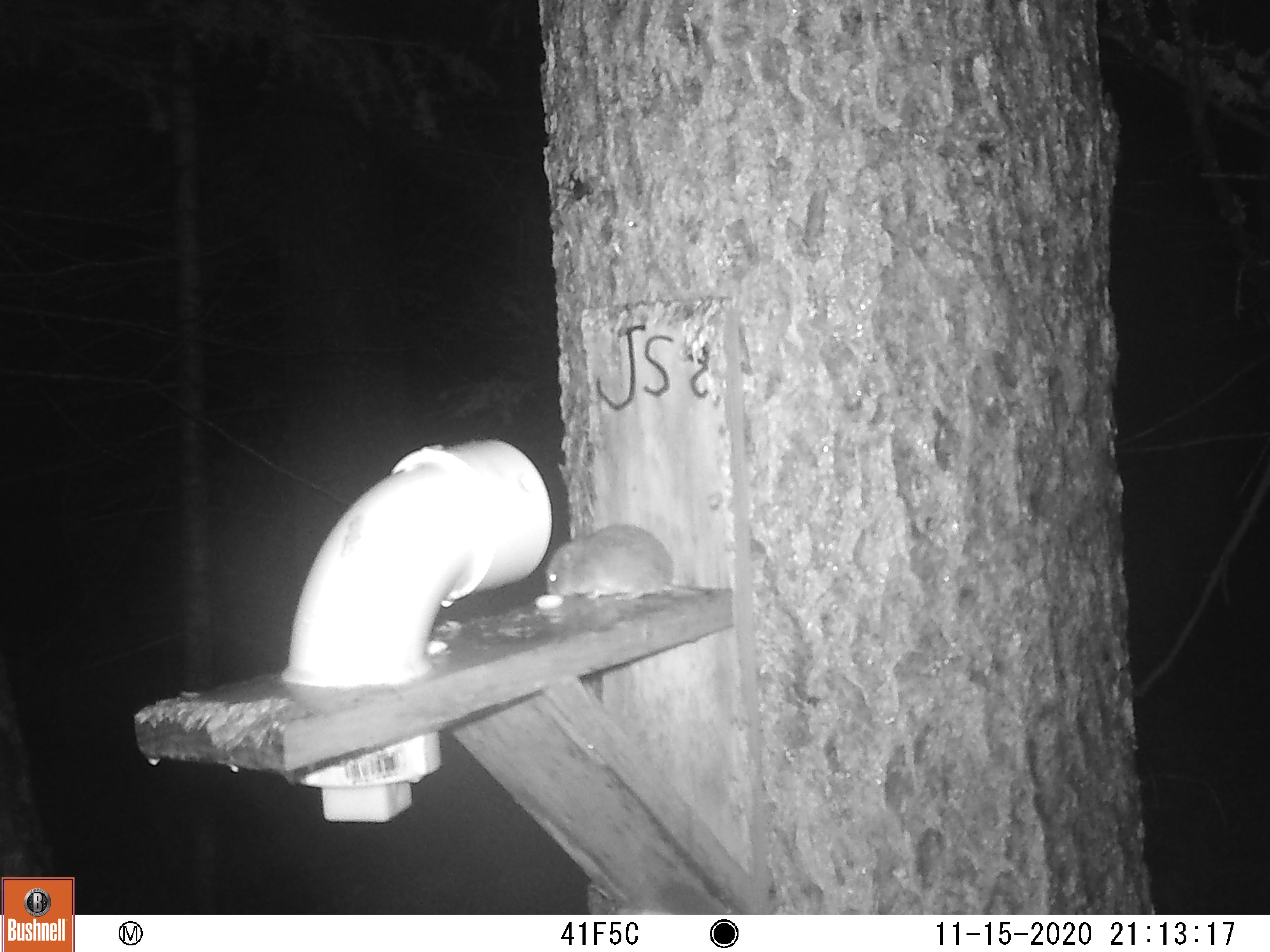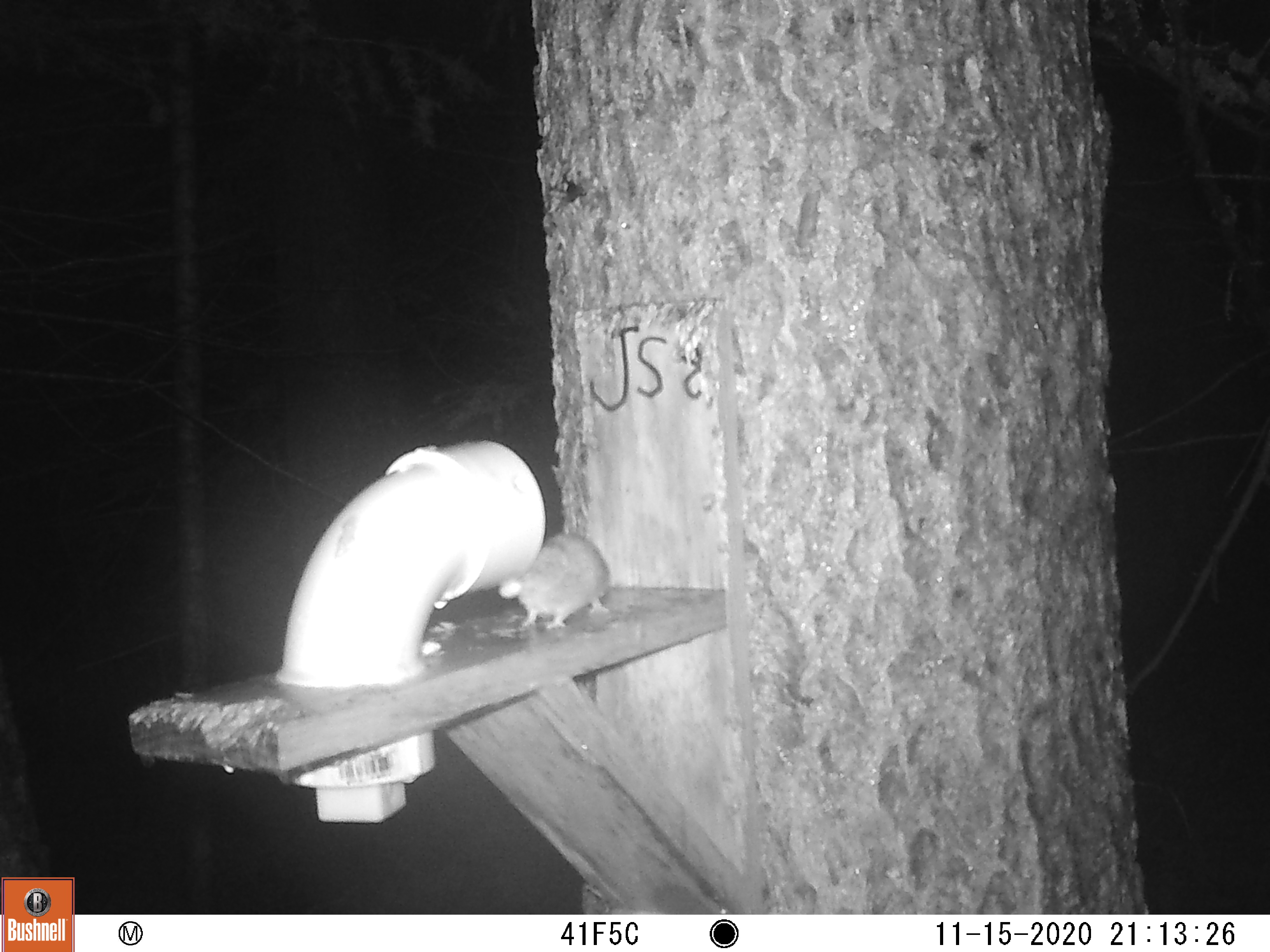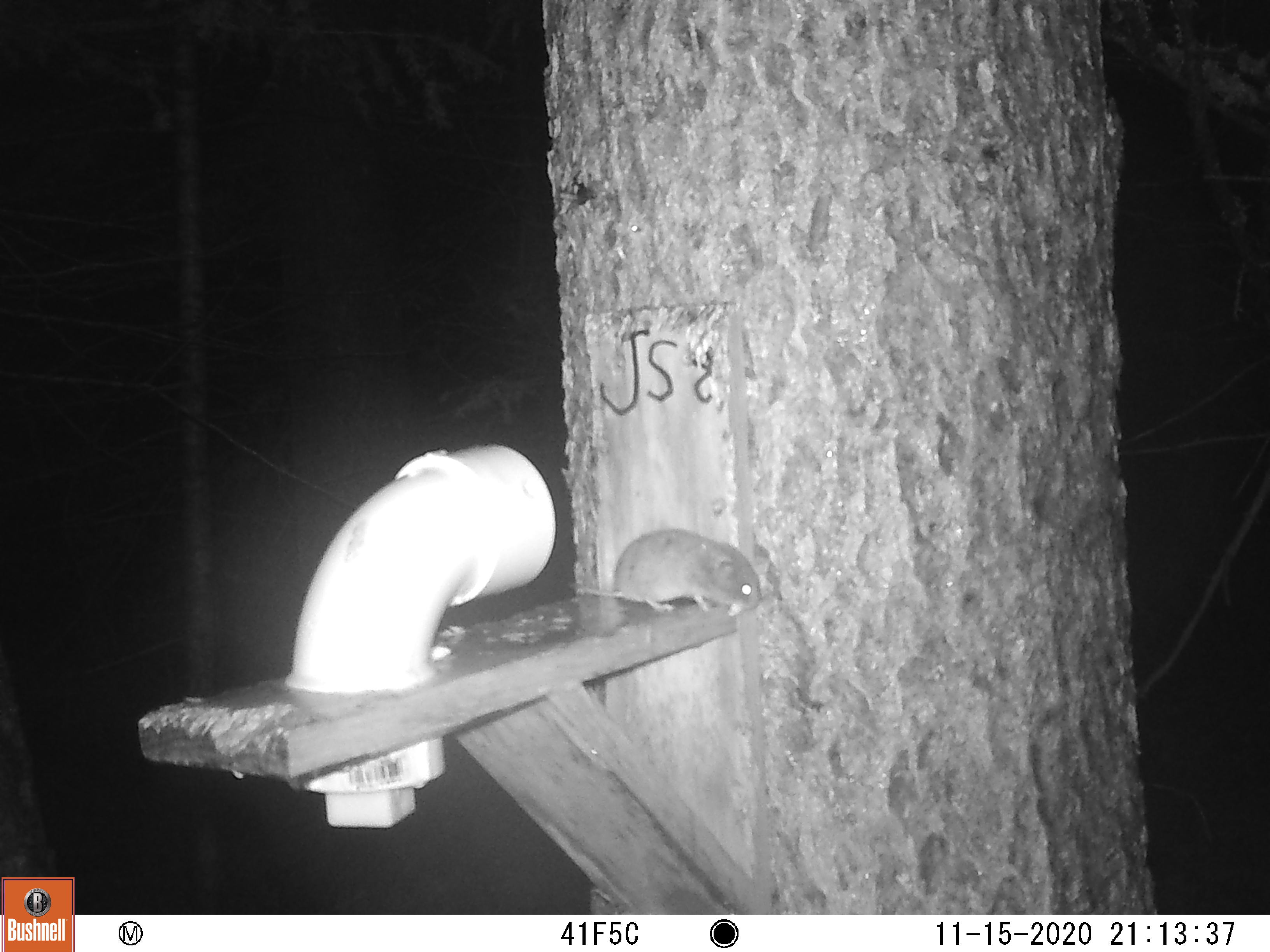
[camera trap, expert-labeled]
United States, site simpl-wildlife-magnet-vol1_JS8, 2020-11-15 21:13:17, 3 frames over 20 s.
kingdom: Animalia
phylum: Chordata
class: Mammalia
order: Rodentia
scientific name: Rodentia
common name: mouse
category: mouse sp.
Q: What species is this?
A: Mouse sp. (mouse) (Rodentia).